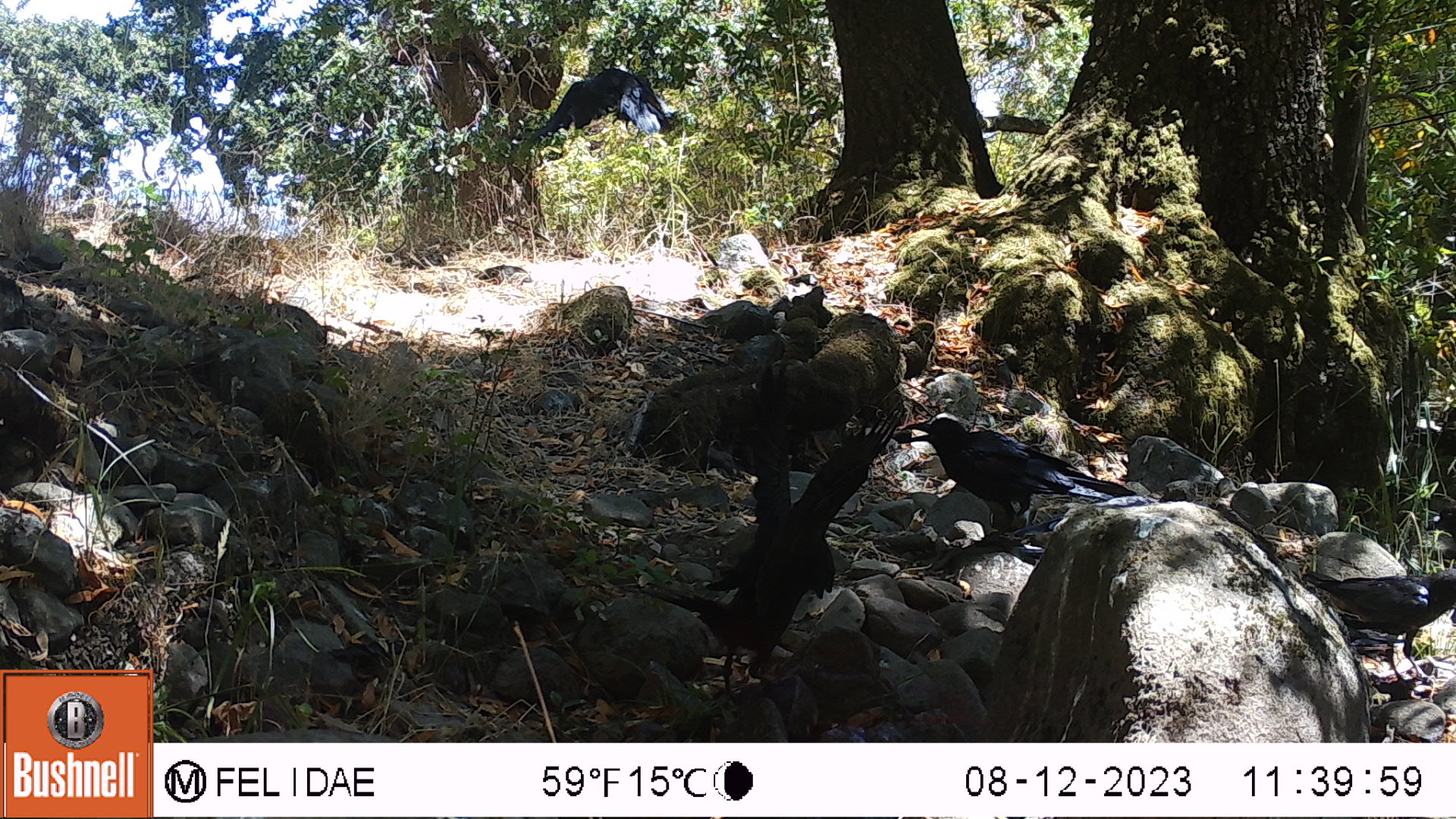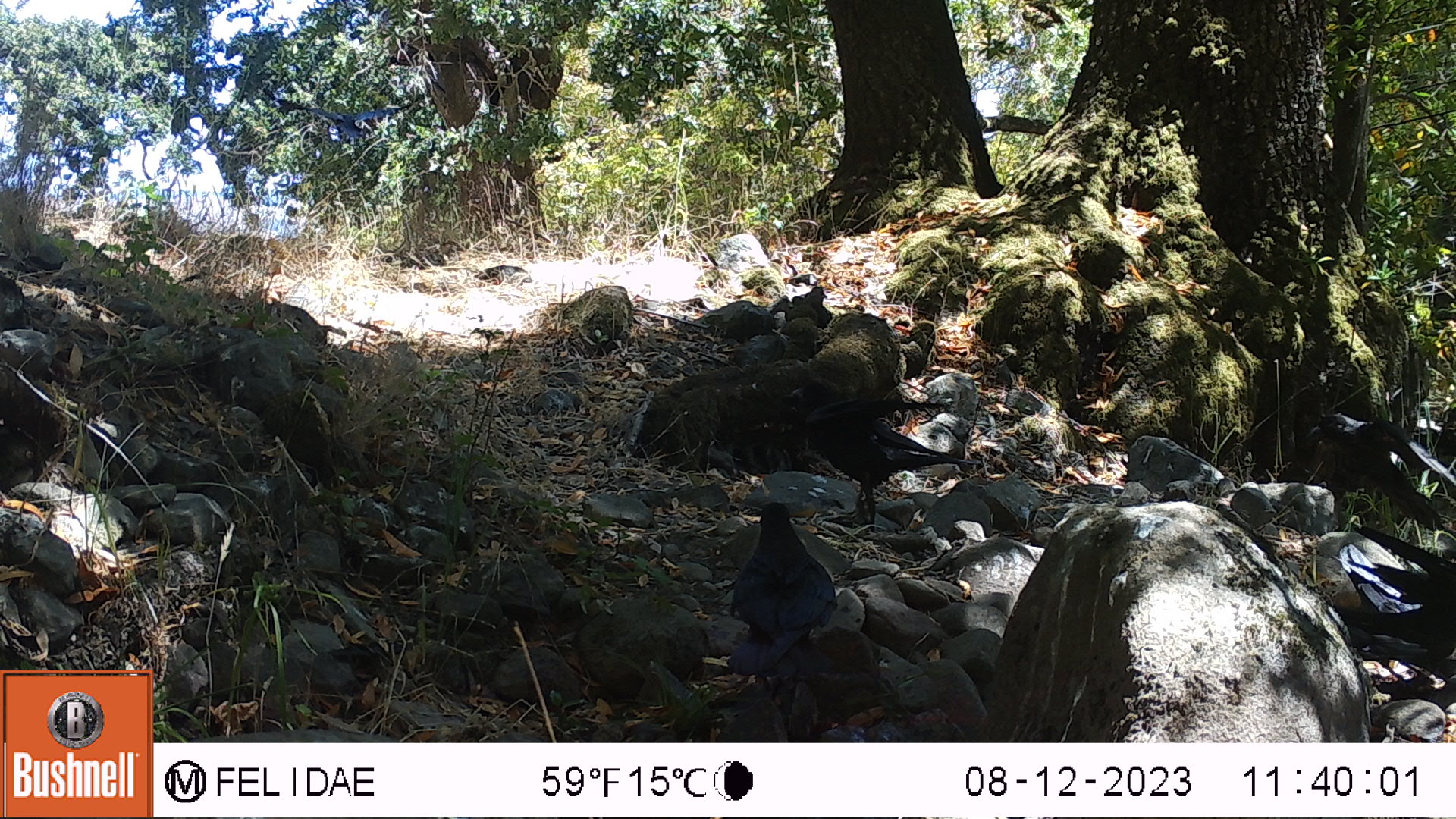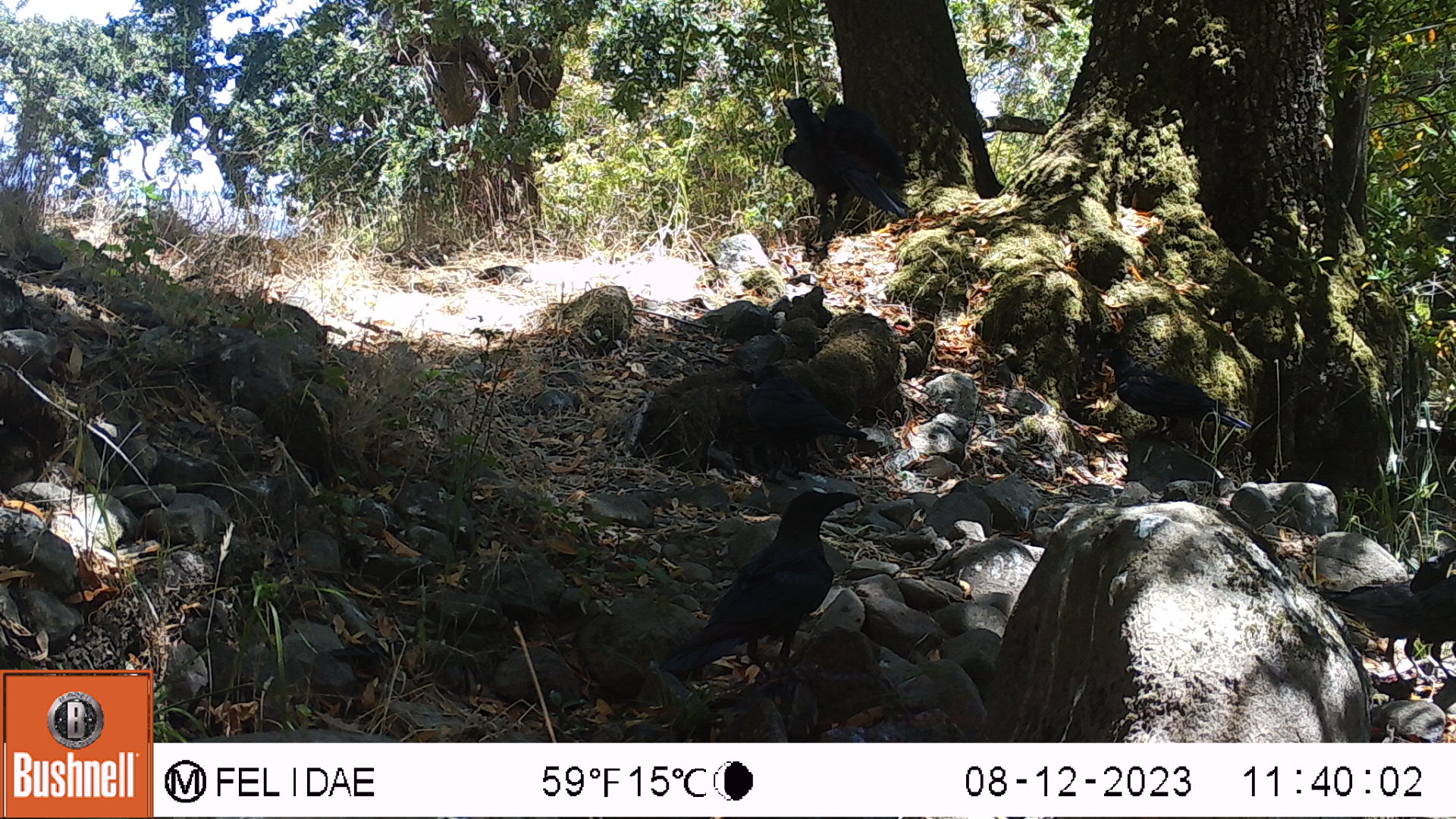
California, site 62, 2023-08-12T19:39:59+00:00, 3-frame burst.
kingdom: Animalia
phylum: Chordata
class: Aves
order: Passeriformes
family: Corvidae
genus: Corvus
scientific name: Corvus brachyrhynchos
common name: american crow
American crow (Corvus brachyrhynchos).